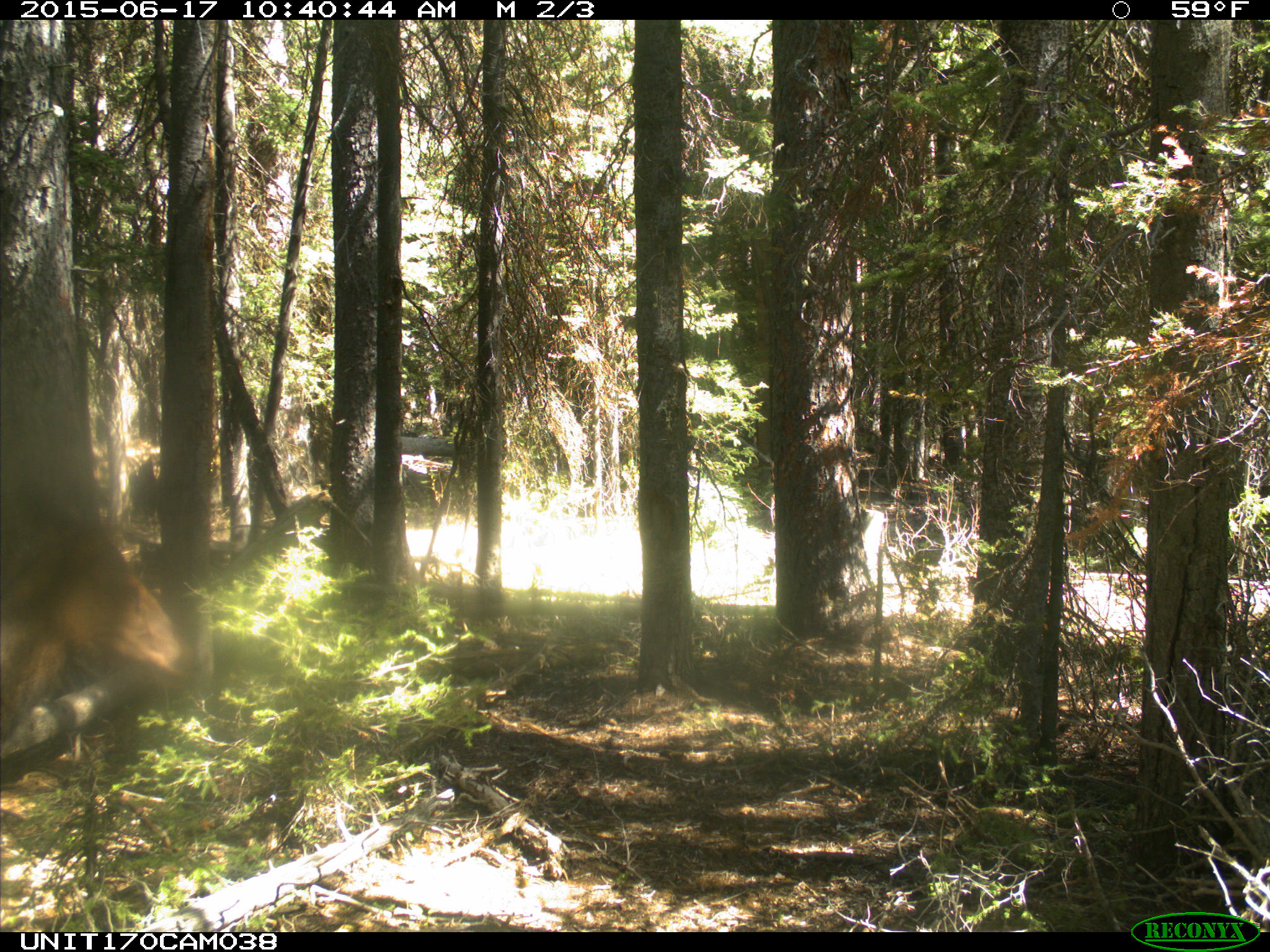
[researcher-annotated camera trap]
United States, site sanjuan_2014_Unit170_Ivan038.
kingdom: Animalia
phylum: Chordata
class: Mammalia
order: Artiodactyla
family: Cervidae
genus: Cervus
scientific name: Cervus elaphus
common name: red deer